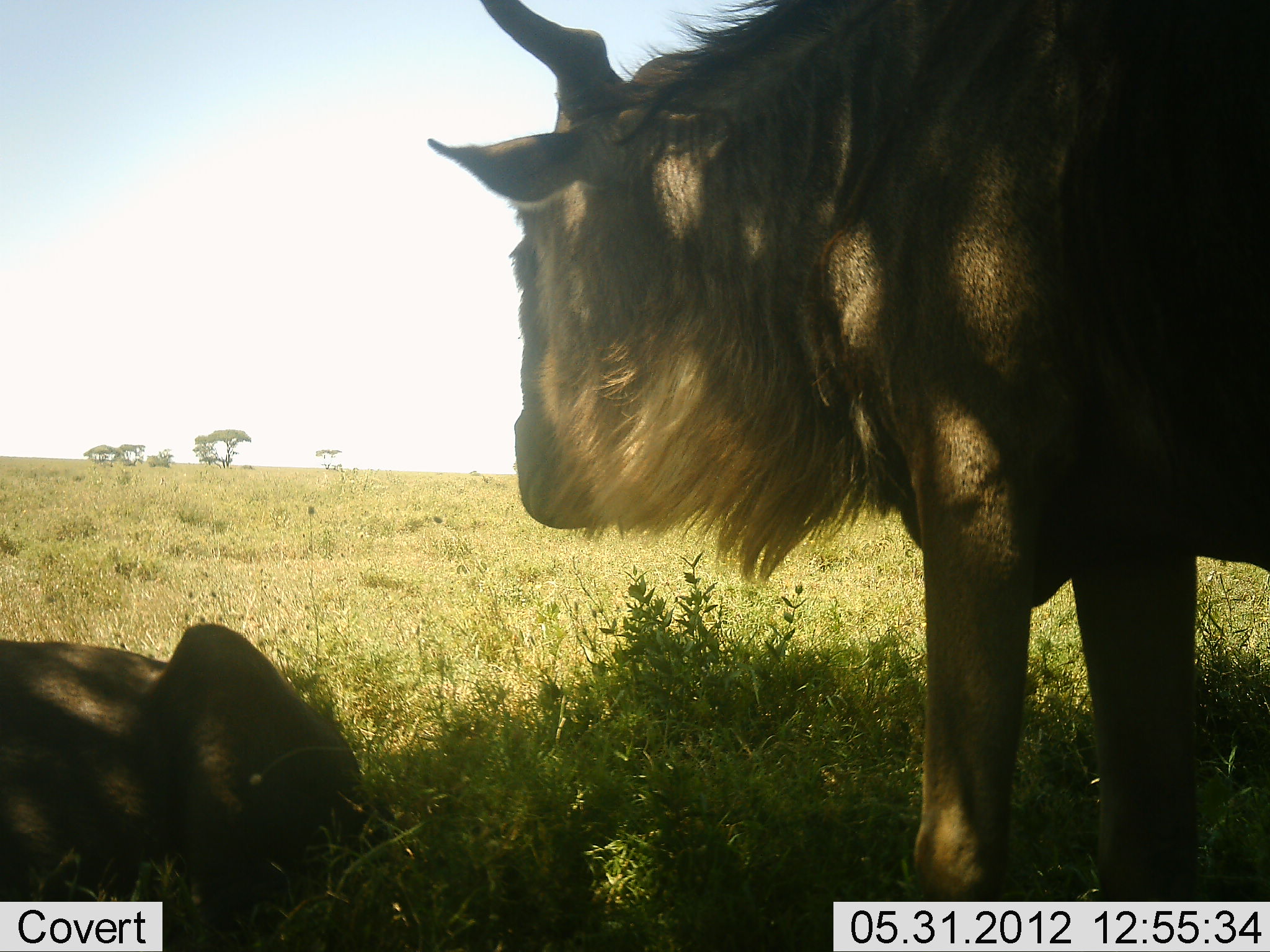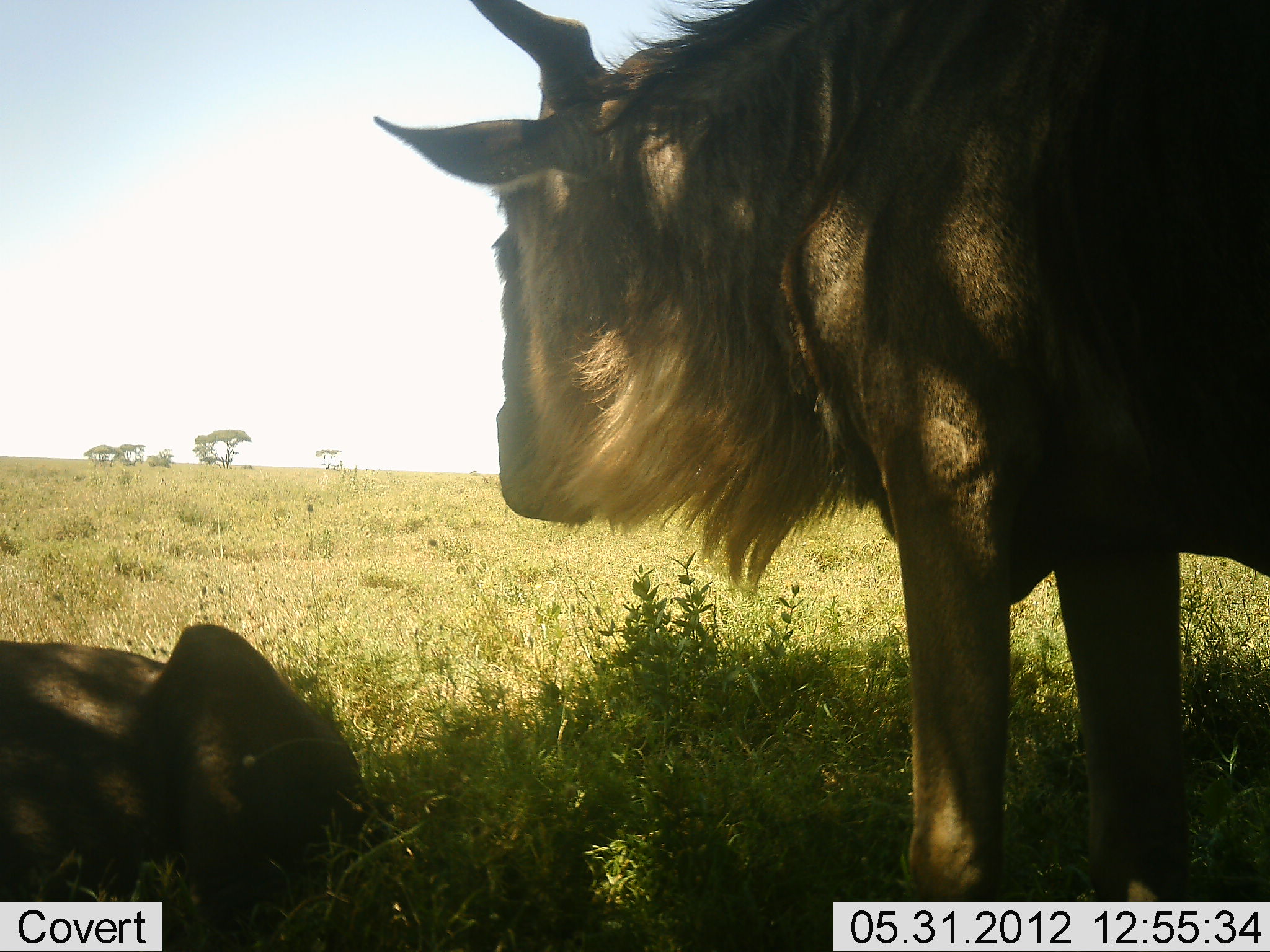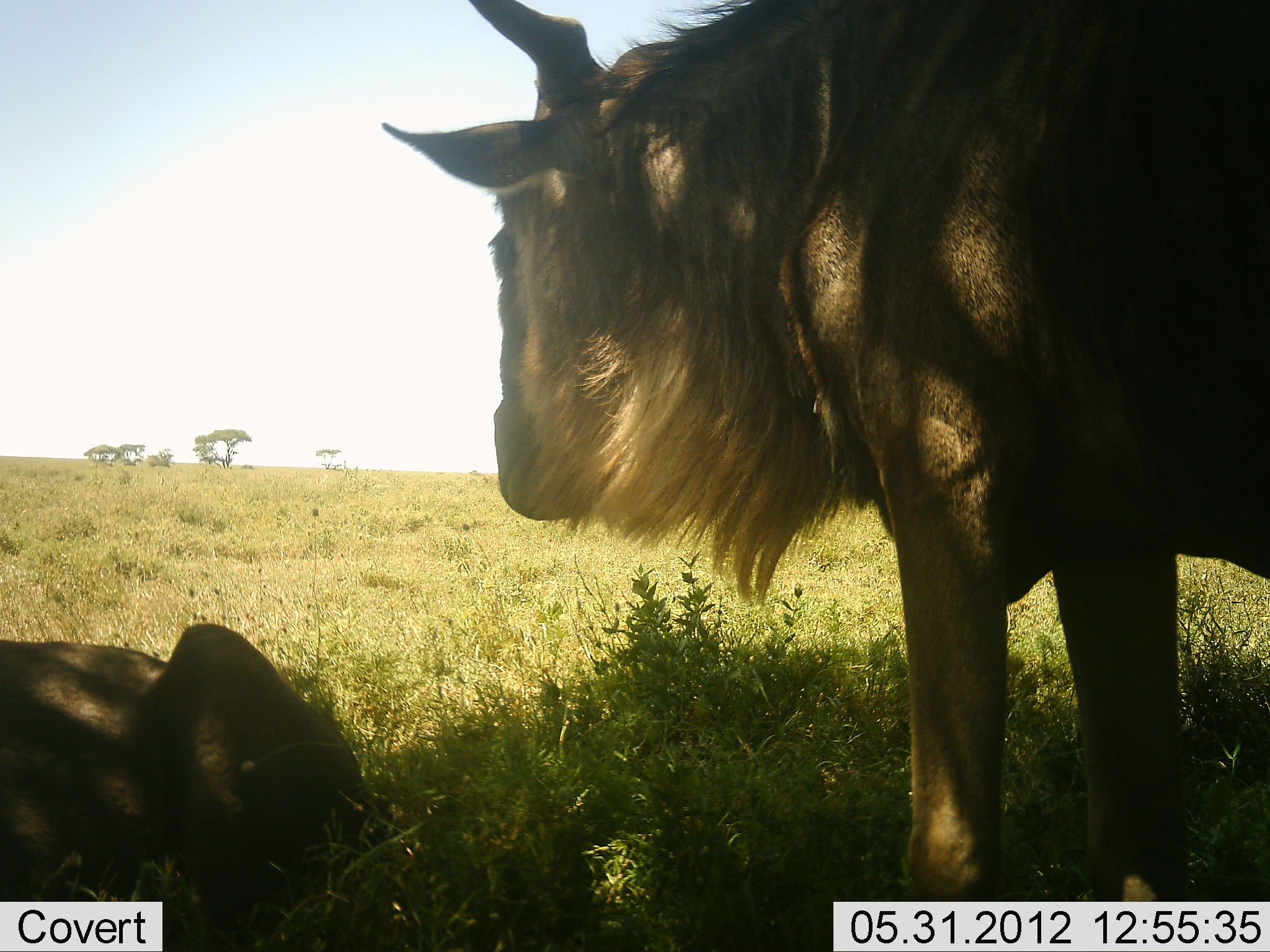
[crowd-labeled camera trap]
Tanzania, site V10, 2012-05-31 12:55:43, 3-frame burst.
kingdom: Animalia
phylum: Chordata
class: Mammalia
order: Artiodactyla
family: Bovidae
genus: Connochaetes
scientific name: Connochaetes taurinus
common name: blue wildebeest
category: wildebeest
Wildebeest (blue wildebeest) (Connochaetes taurinus), count 2. Behavior (volunteer vote fractions): standing 80%, resting 80%, moving 0%, interacting 0%. Young present (vote fraction): 0%. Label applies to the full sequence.